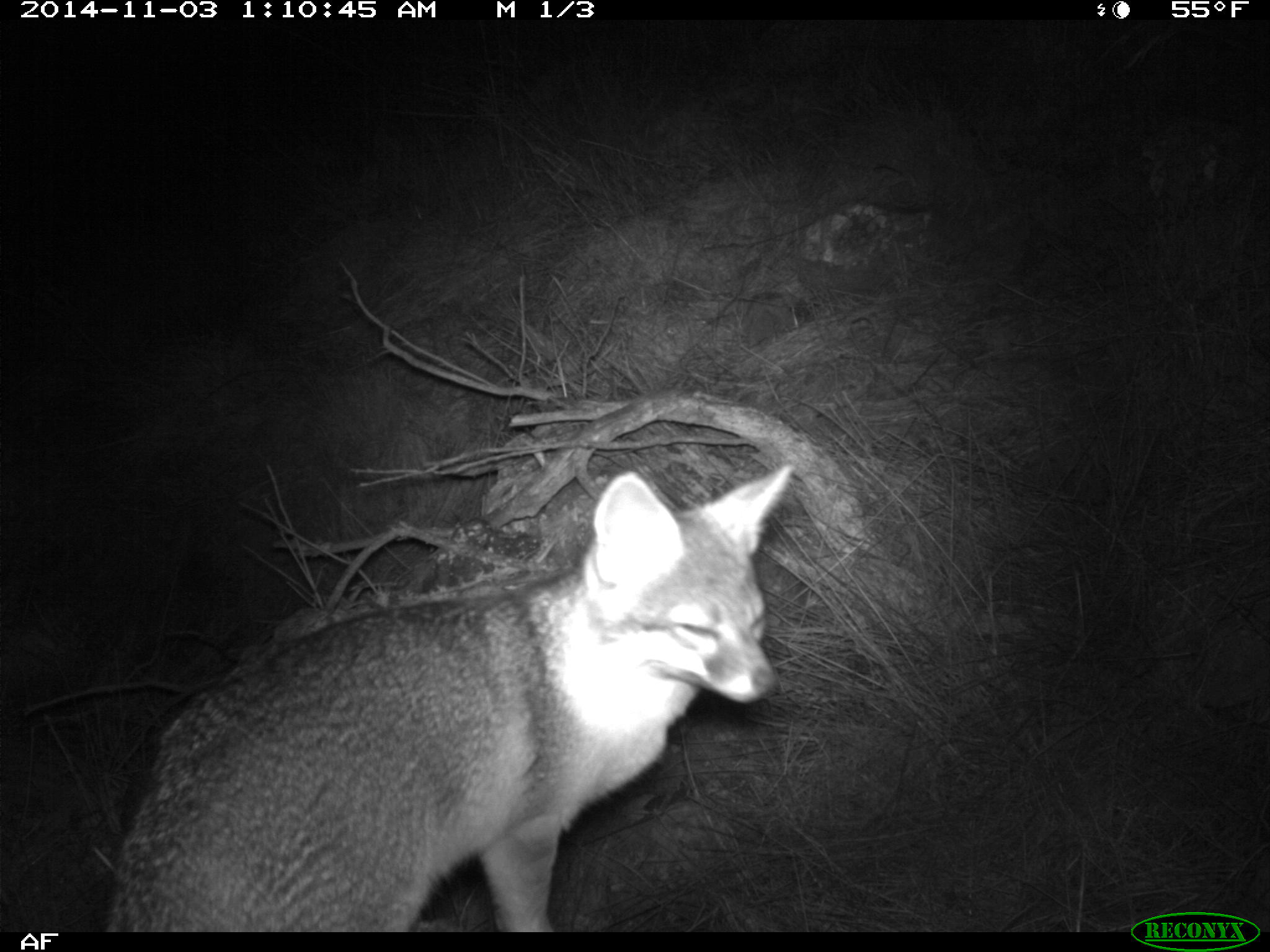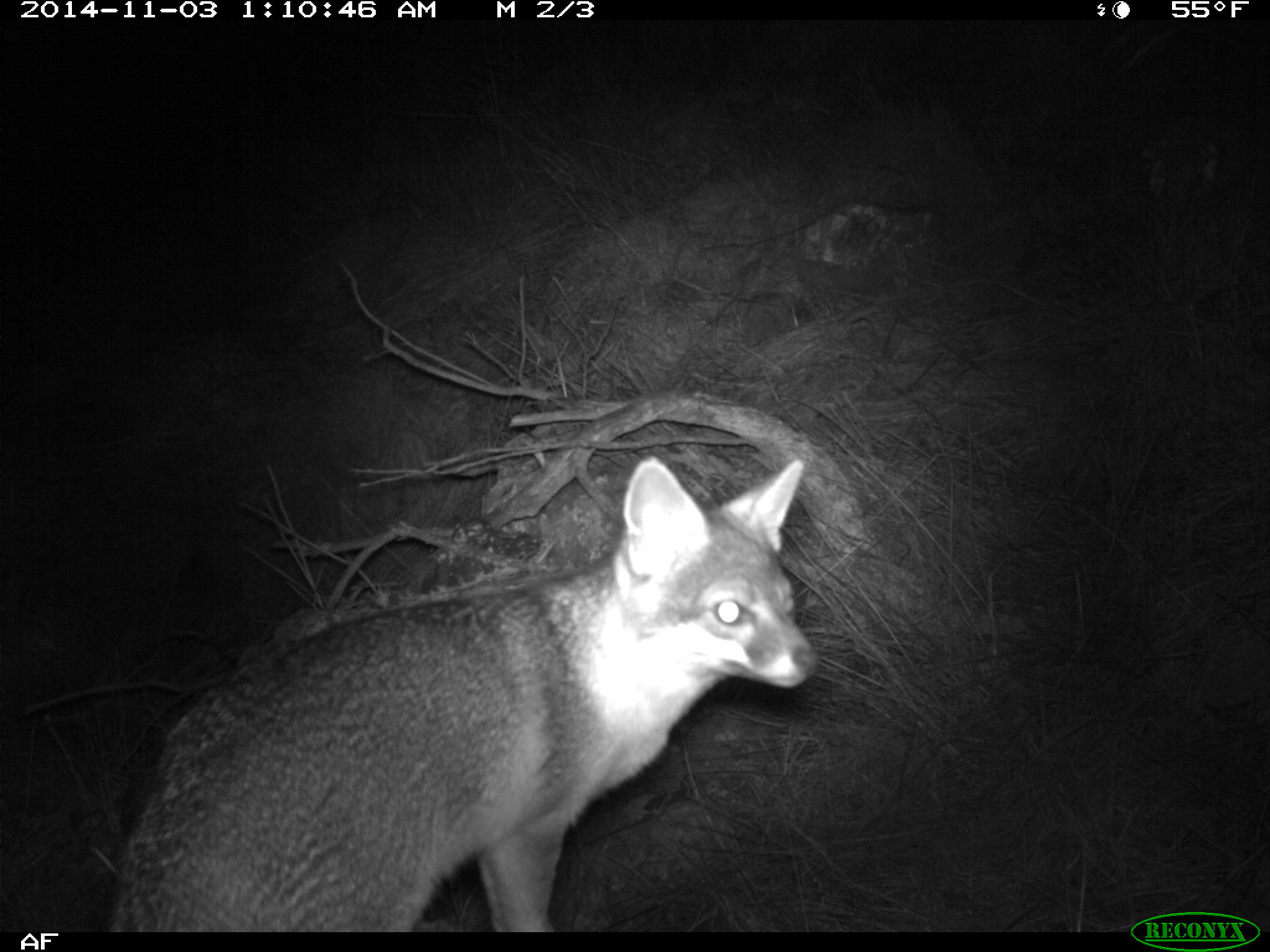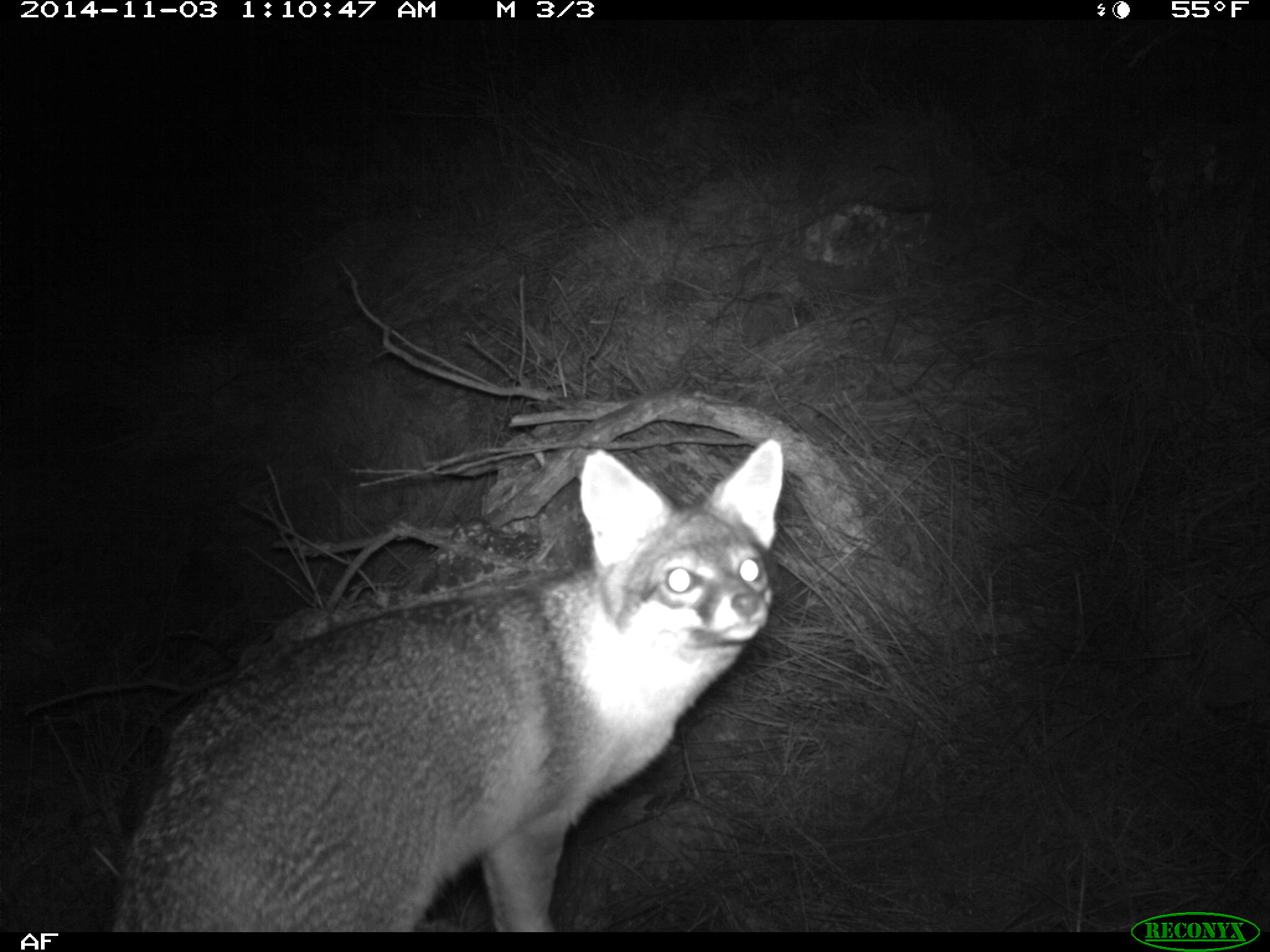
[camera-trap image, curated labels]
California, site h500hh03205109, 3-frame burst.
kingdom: Animalia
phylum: Chordata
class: Mammalia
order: Carnivora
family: Canidae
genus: Urocyon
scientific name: Urocyon littoralis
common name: island fox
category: fox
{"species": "fox (island fox) (Urocyon littoralis)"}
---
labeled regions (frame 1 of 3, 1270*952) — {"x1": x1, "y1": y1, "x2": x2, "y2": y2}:
fox: {"x1": 102, "y1": 461, "x2": 794, "y2": 931}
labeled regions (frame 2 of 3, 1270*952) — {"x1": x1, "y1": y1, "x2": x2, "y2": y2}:
fox: {"x1": 106, "y1": 456, "x2": 822, "y2": 932}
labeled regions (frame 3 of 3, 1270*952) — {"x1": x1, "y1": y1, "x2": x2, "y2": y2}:
fox: {"x1": 116, "y1": 438, "x2": 786, "y2": 930}